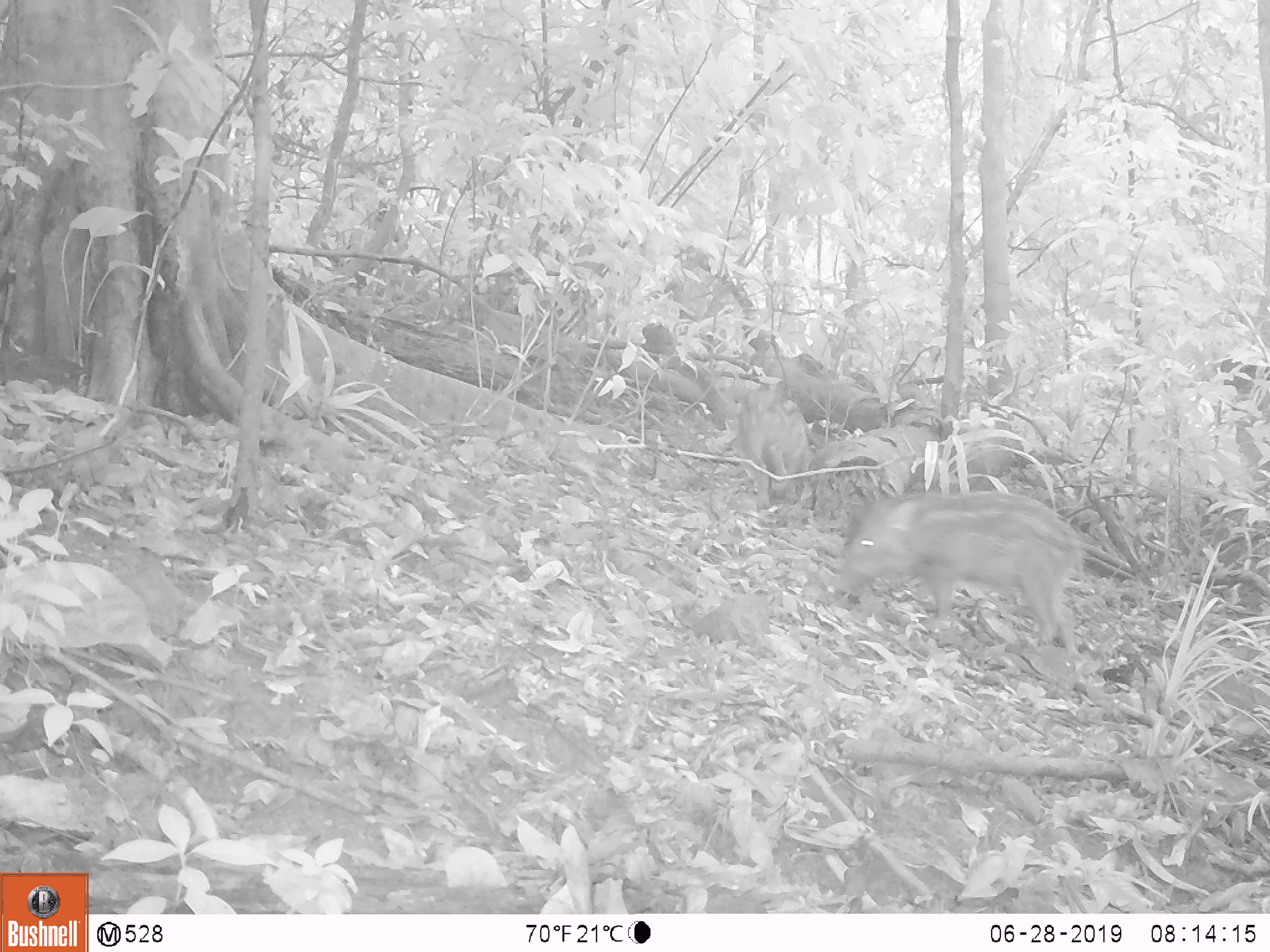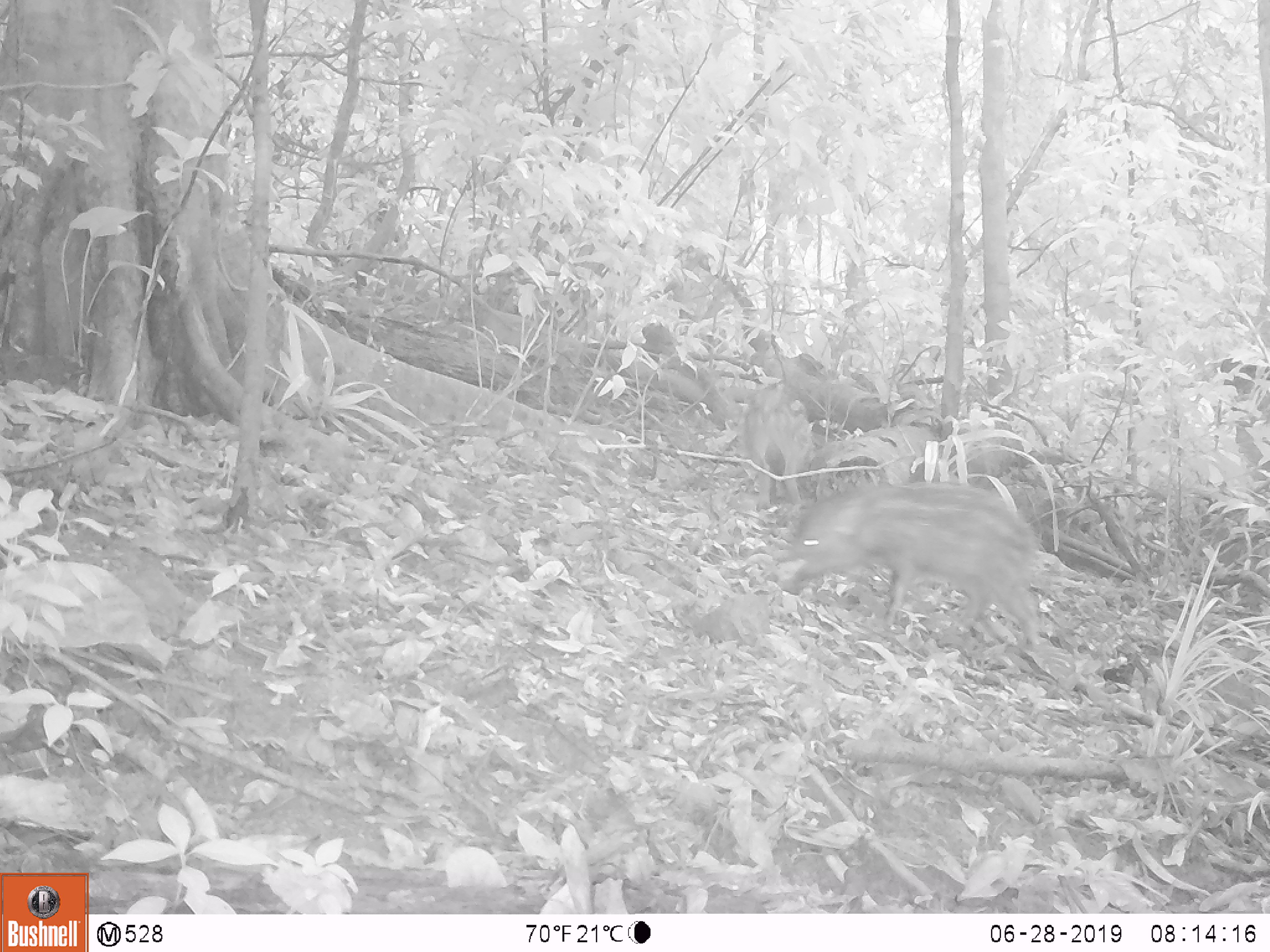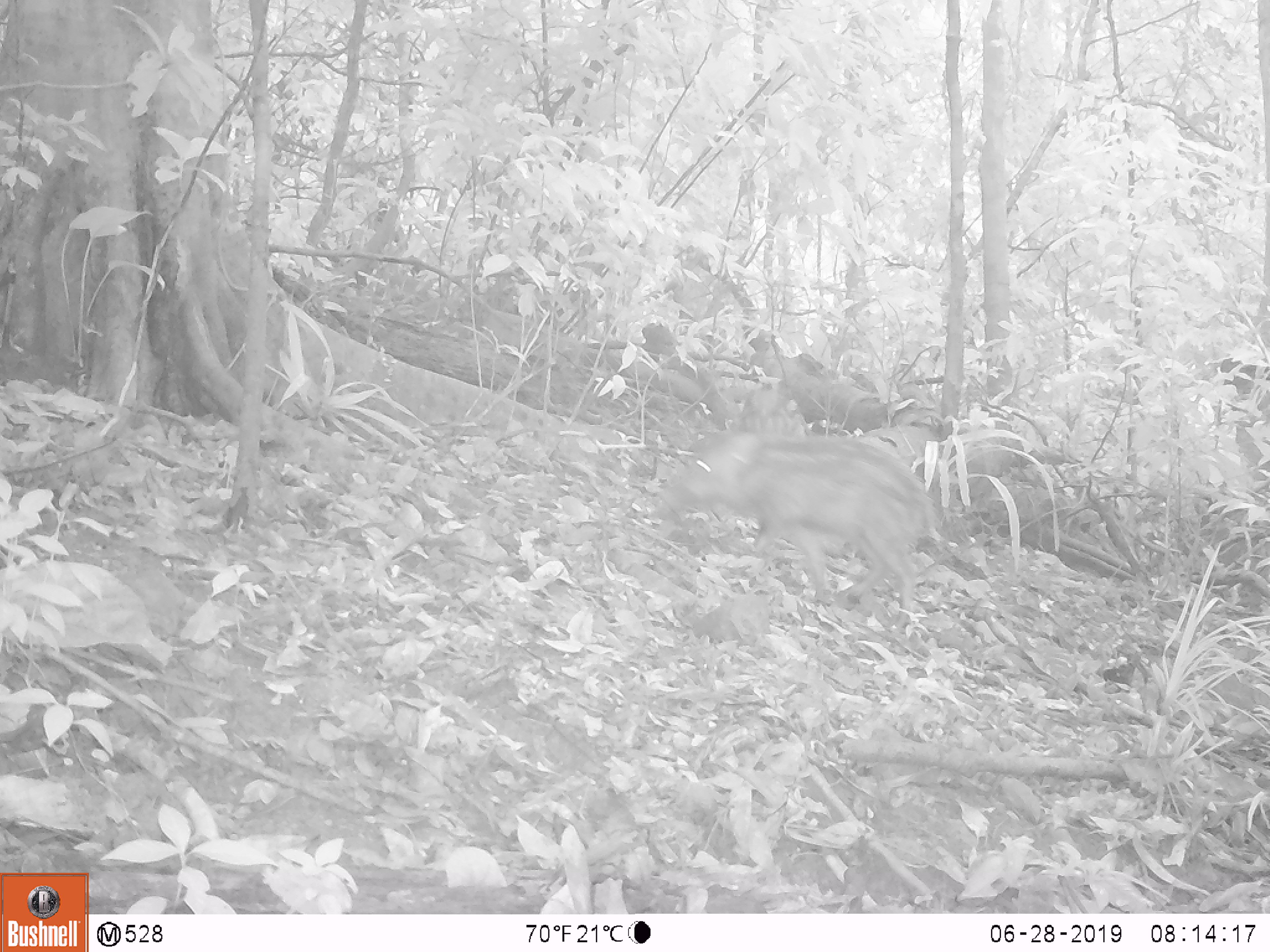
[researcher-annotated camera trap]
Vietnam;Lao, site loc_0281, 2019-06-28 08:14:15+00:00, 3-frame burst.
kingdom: Animalia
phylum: Chordata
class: Mammalia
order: Artiodactyla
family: Suidae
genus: Sus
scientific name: Sus scrofa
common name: eurasian wild pig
Eurasian wild pig (Sus scrofa). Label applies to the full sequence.